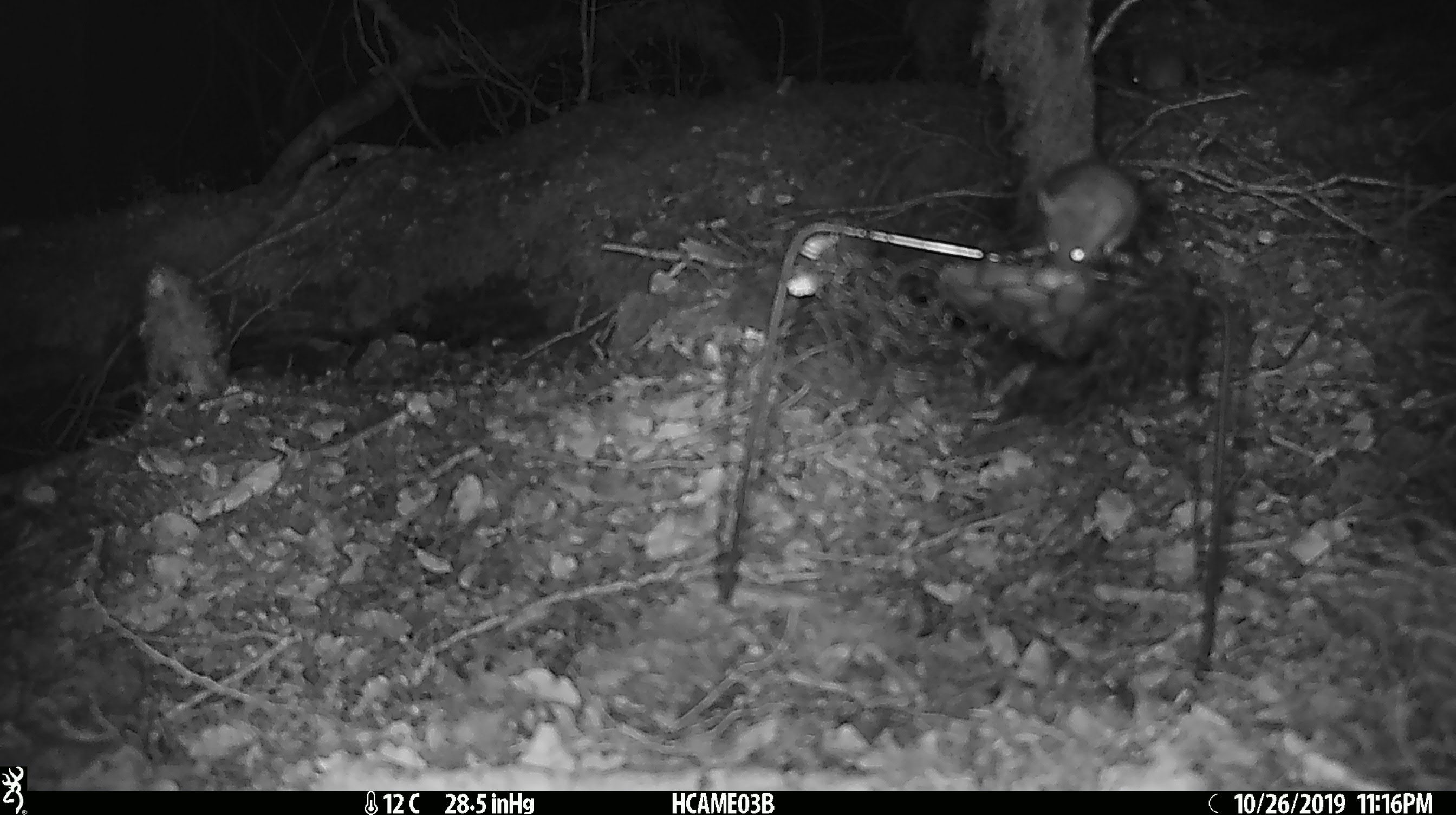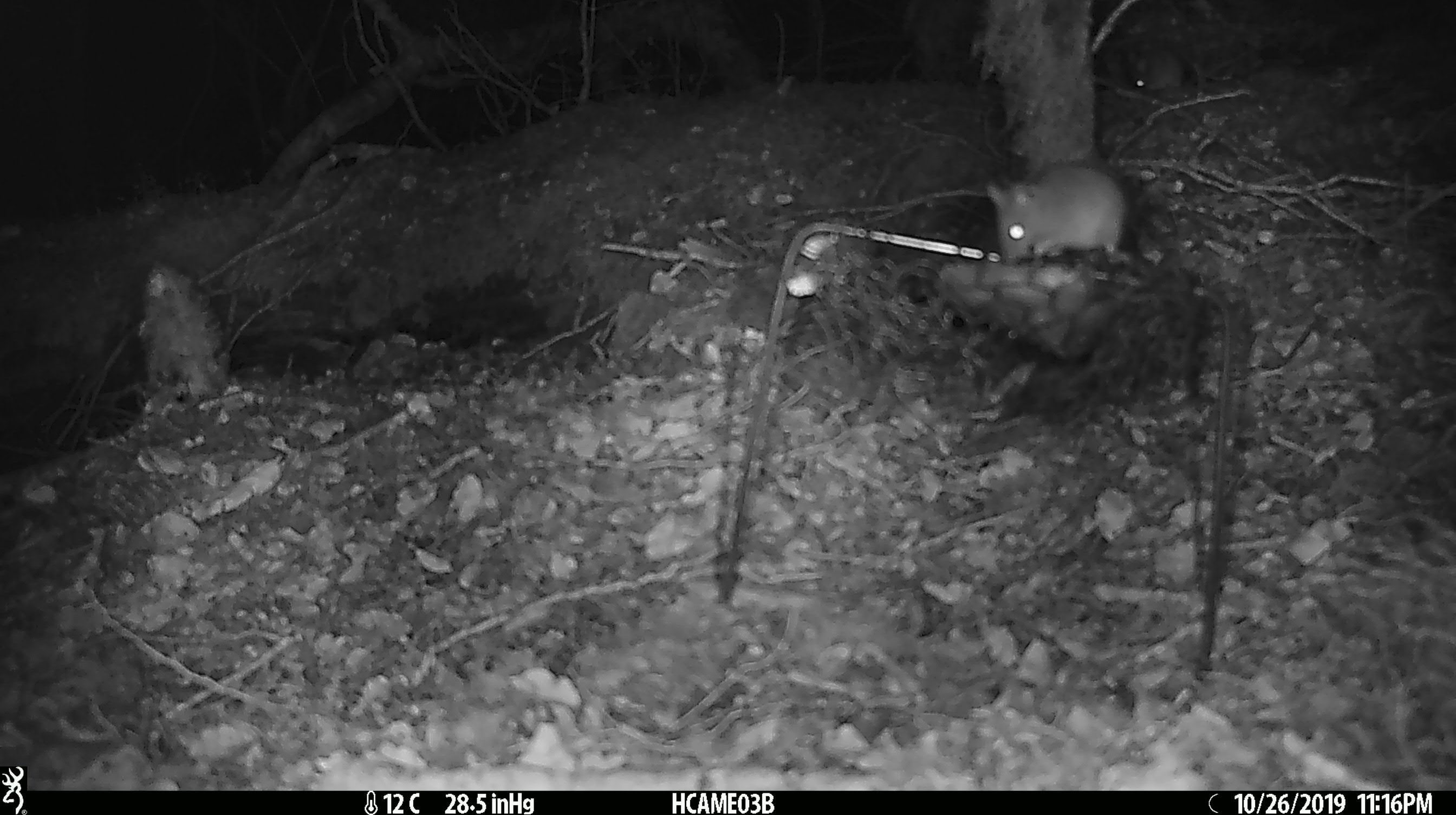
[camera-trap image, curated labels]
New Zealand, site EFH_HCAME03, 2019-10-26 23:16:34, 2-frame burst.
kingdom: Animalia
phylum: Chordata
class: Mammalia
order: Rodentia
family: Muridae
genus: Mus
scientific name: Mus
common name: mouse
Mouse (Mus).